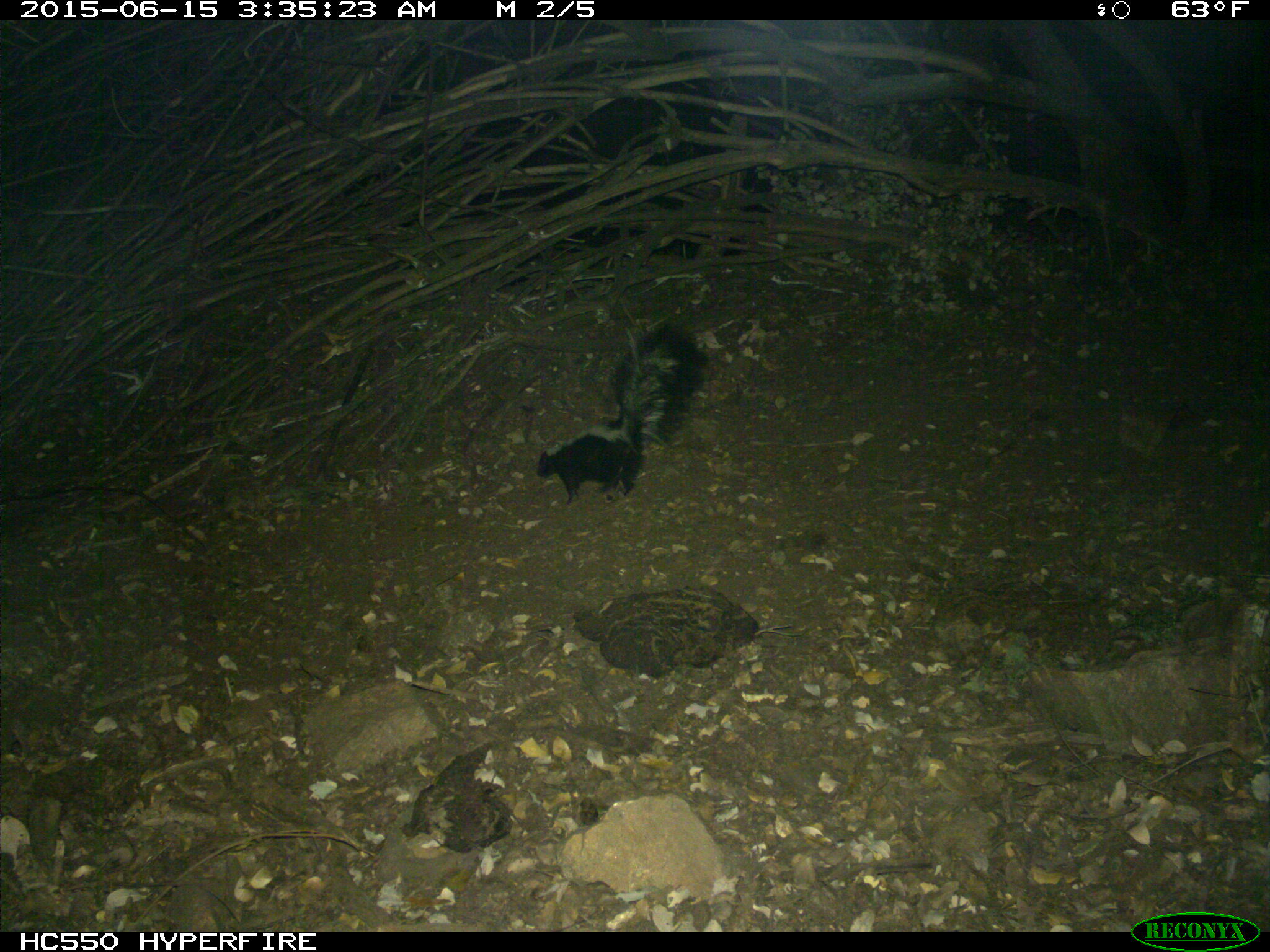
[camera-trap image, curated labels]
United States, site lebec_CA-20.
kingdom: Animalia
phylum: Chordata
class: Mammalia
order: Carnivora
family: Mephitidae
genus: Mephitis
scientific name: Mephitis mephitis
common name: striped skunk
Mephitis mephitis (striped skunk).